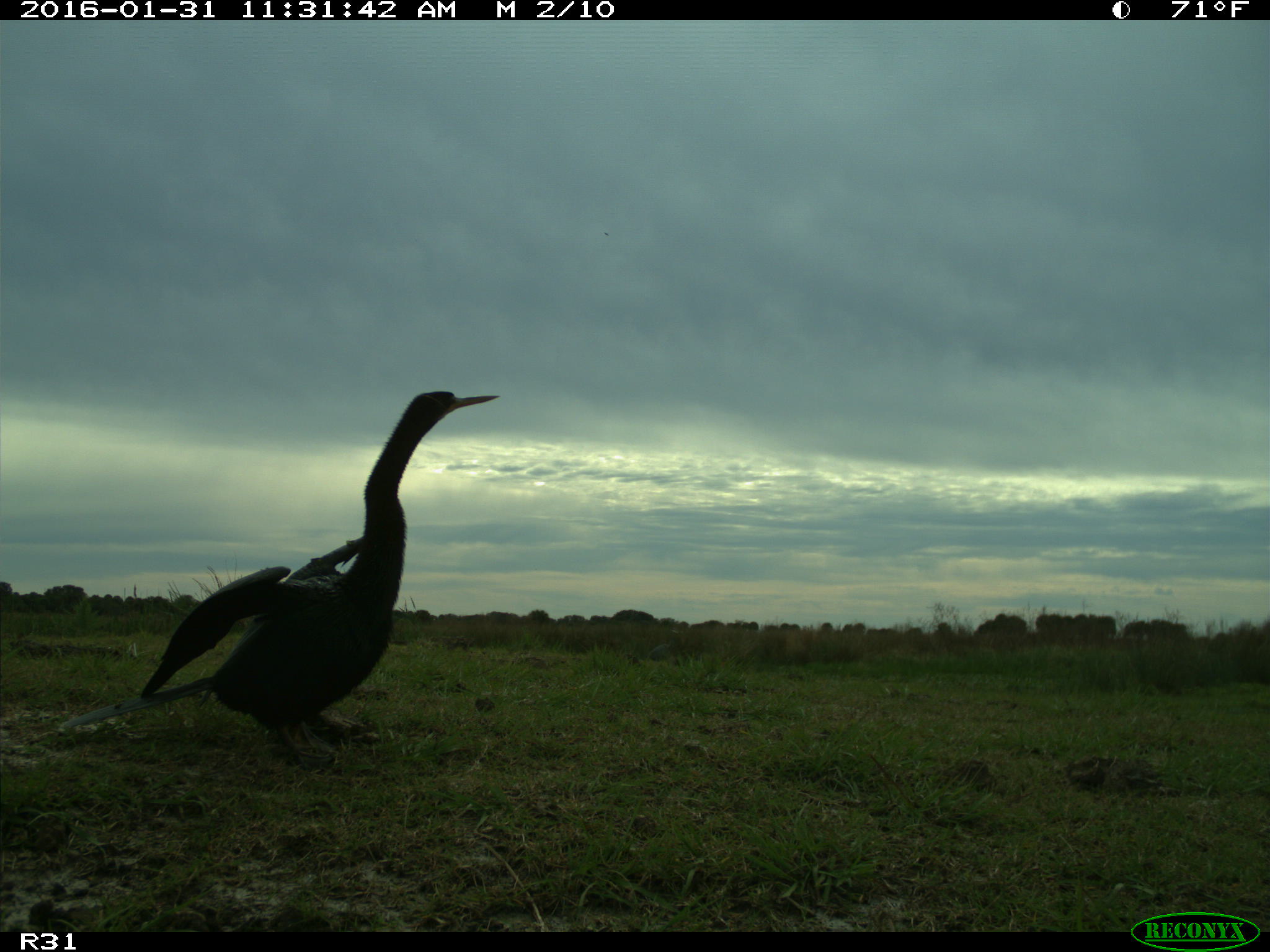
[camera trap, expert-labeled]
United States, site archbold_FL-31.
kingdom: Animalia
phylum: Chordata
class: Aves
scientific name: Aves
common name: birds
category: unidentified bird